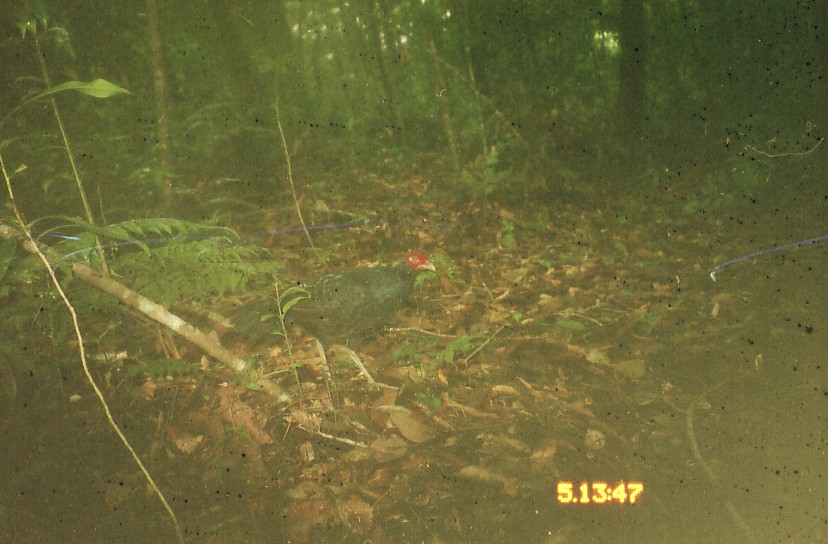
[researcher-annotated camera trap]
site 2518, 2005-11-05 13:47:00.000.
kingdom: Animalia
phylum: Chordata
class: Aves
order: Galliformes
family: Phasianidae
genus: Lophura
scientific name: Lophura inornata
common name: salvadori's pheasant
Lophura inornata (salvadori's pheasant), count 1.